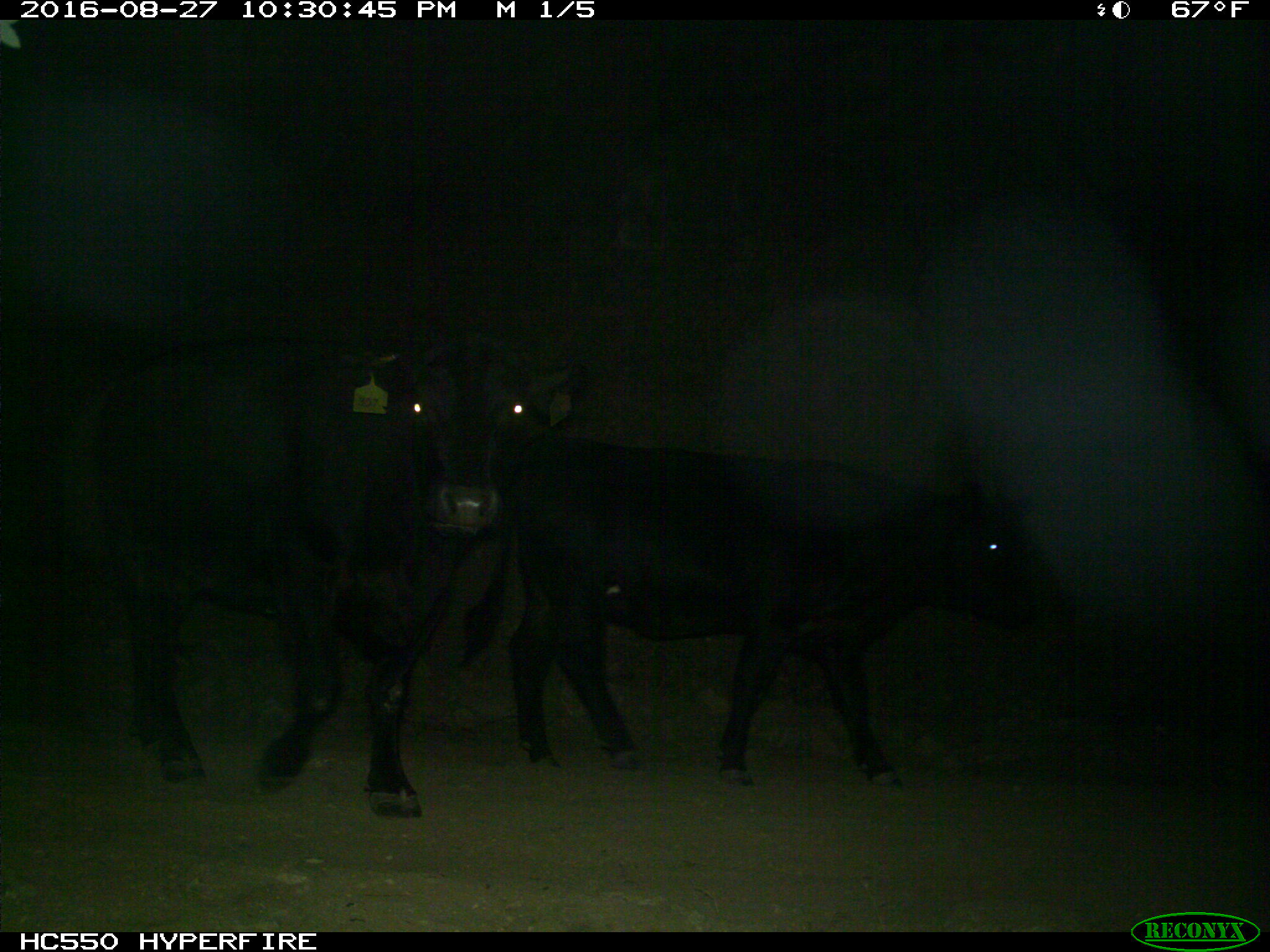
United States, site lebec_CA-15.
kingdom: Animalia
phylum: Chordata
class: Mammalia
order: Artiodactyla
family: Bovidae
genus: Bos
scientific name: Bos taurus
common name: domestic cow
Bos taurus (domestic cow).